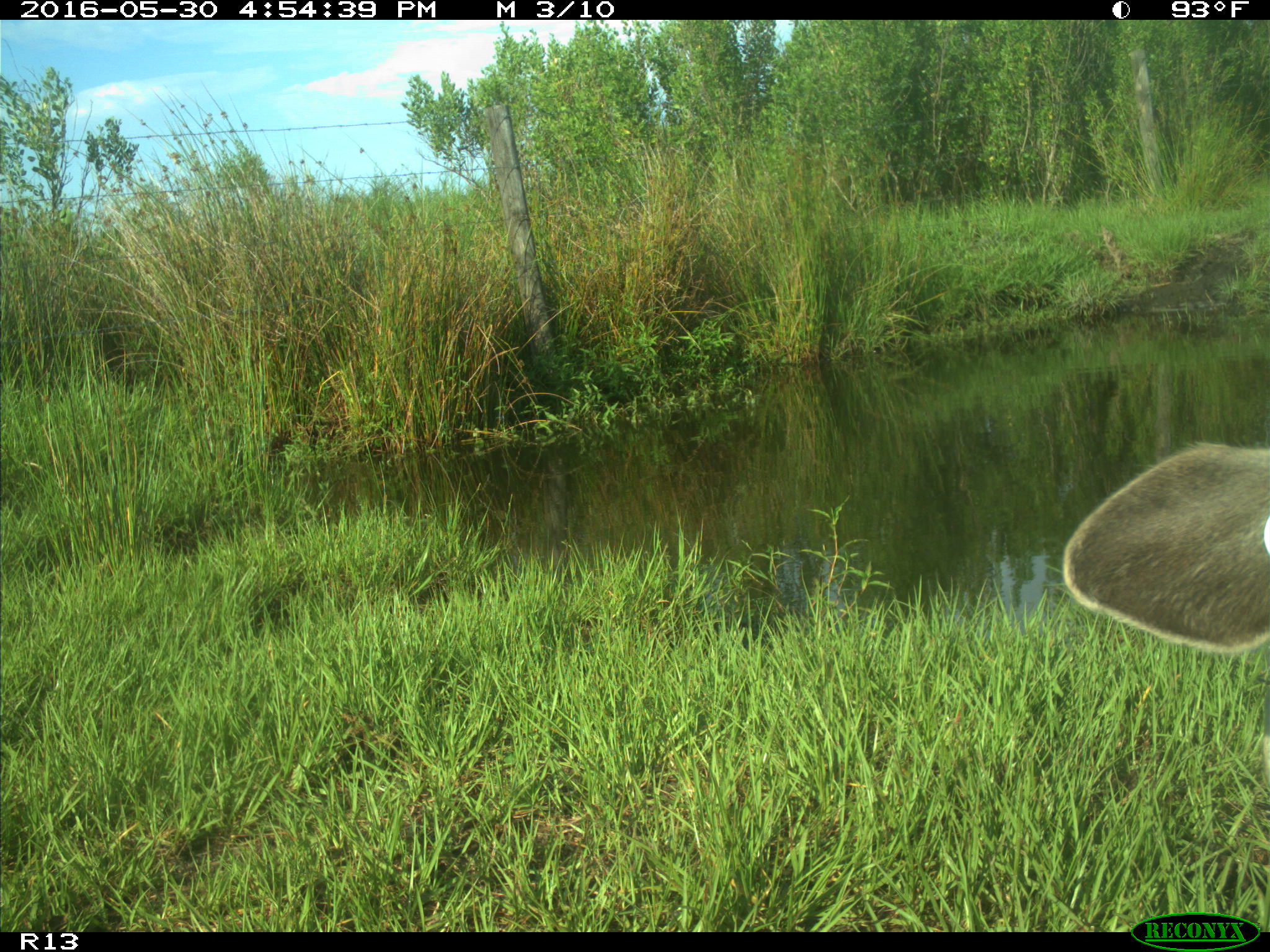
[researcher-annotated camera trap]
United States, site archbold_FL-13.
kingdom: Animalia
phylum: Chordata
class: Mammalia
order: Artiodactyla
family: Bovidae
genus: Bos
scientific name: Bos taurus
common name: domestic cow